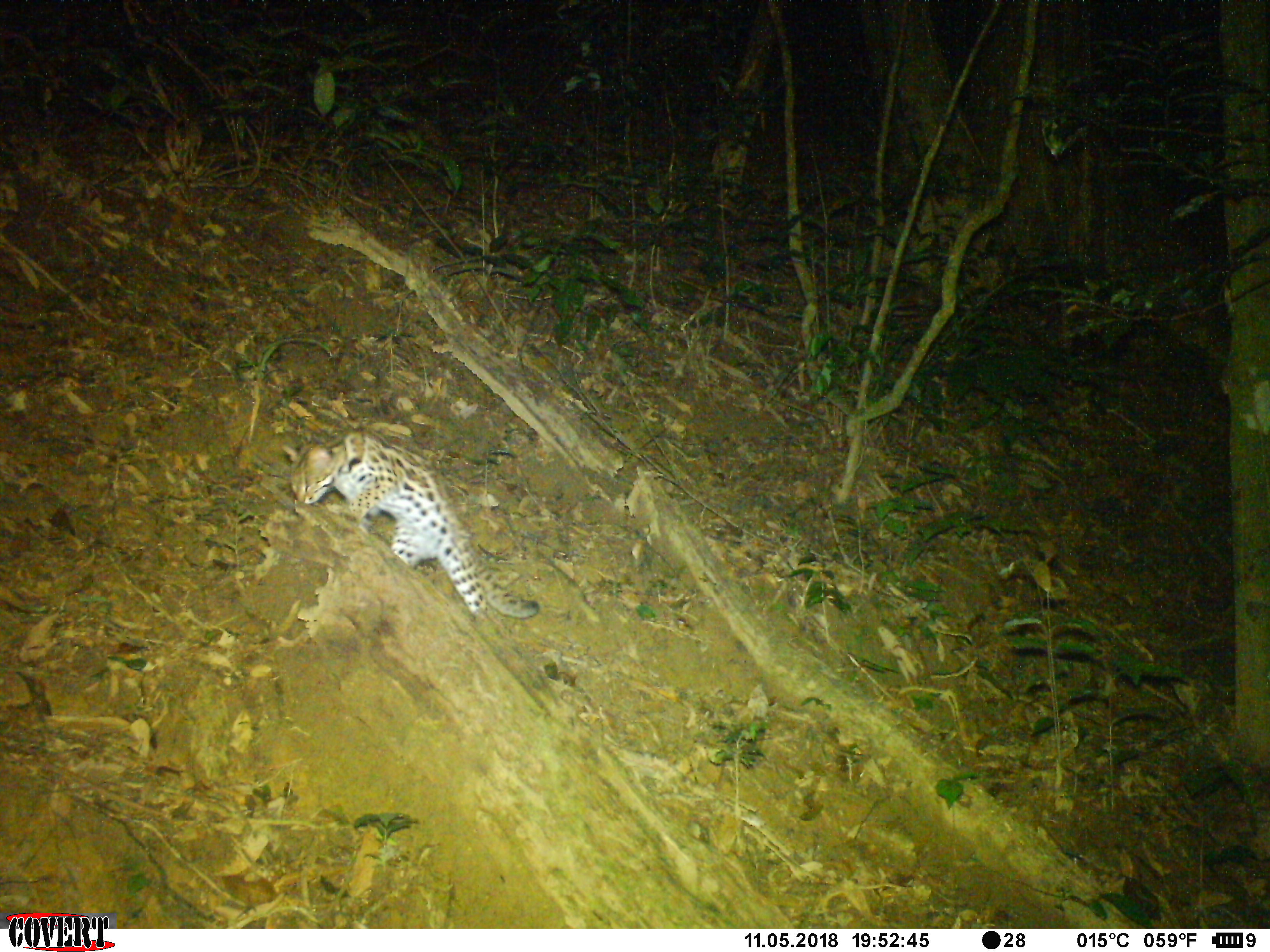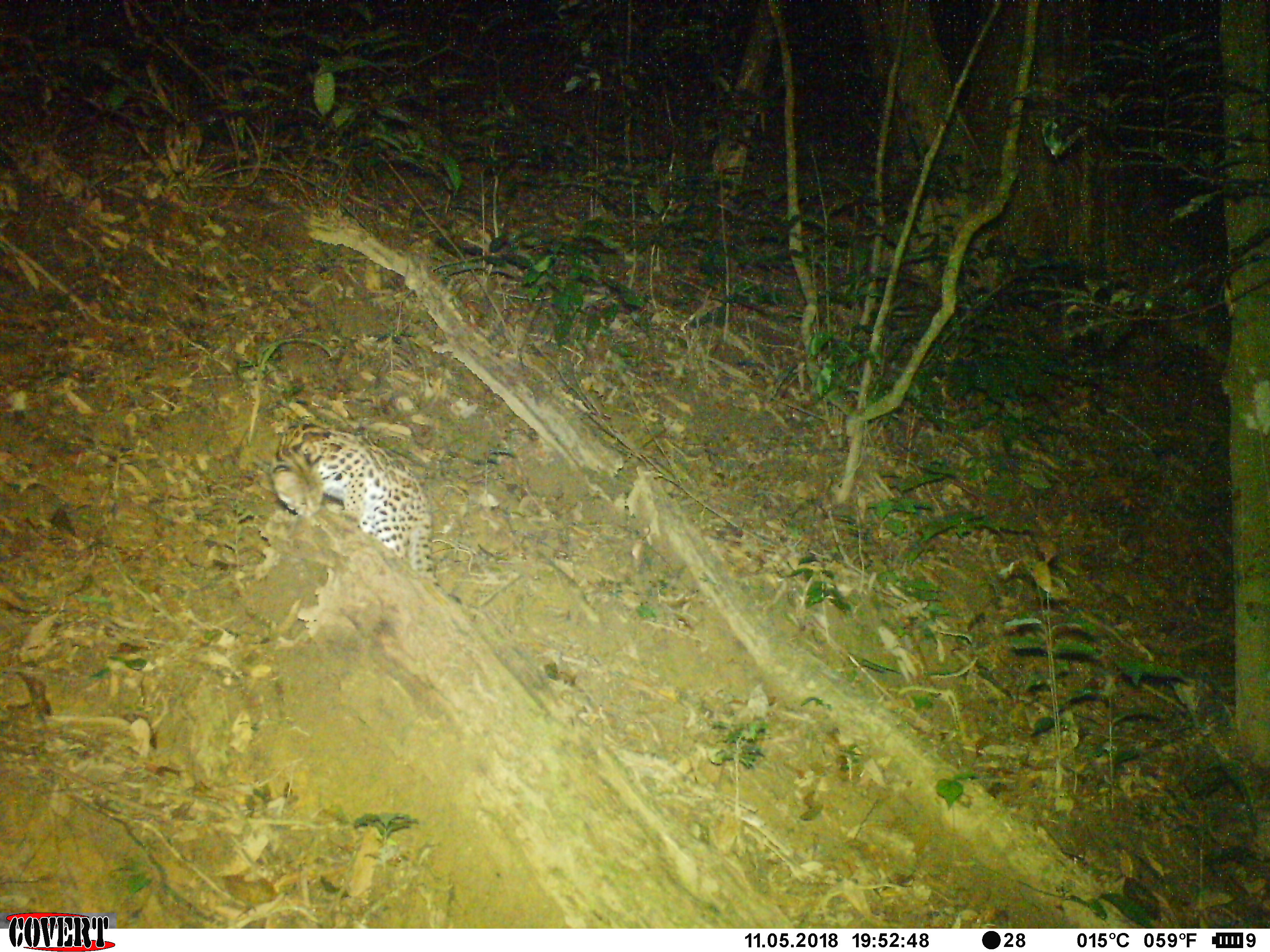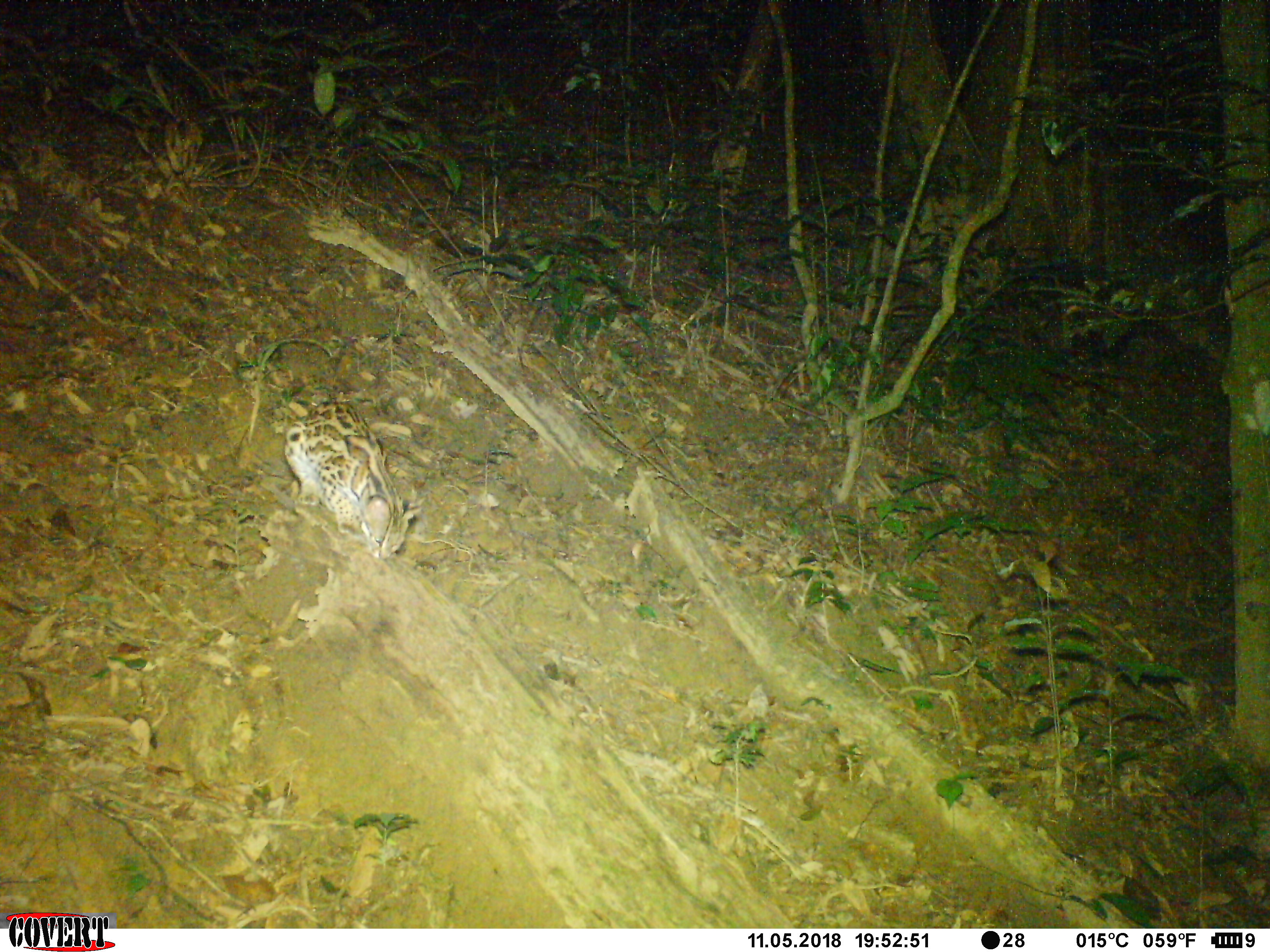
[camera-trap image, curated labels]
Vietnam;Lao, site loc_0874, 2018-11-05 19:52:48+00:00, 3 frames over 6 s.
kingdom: Animalia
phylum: Chordata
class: Mammalia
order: Carnivora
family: Felidae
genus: Prionailurus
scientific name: Prionailurus bengalensis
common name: leopard cat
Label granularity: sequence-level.